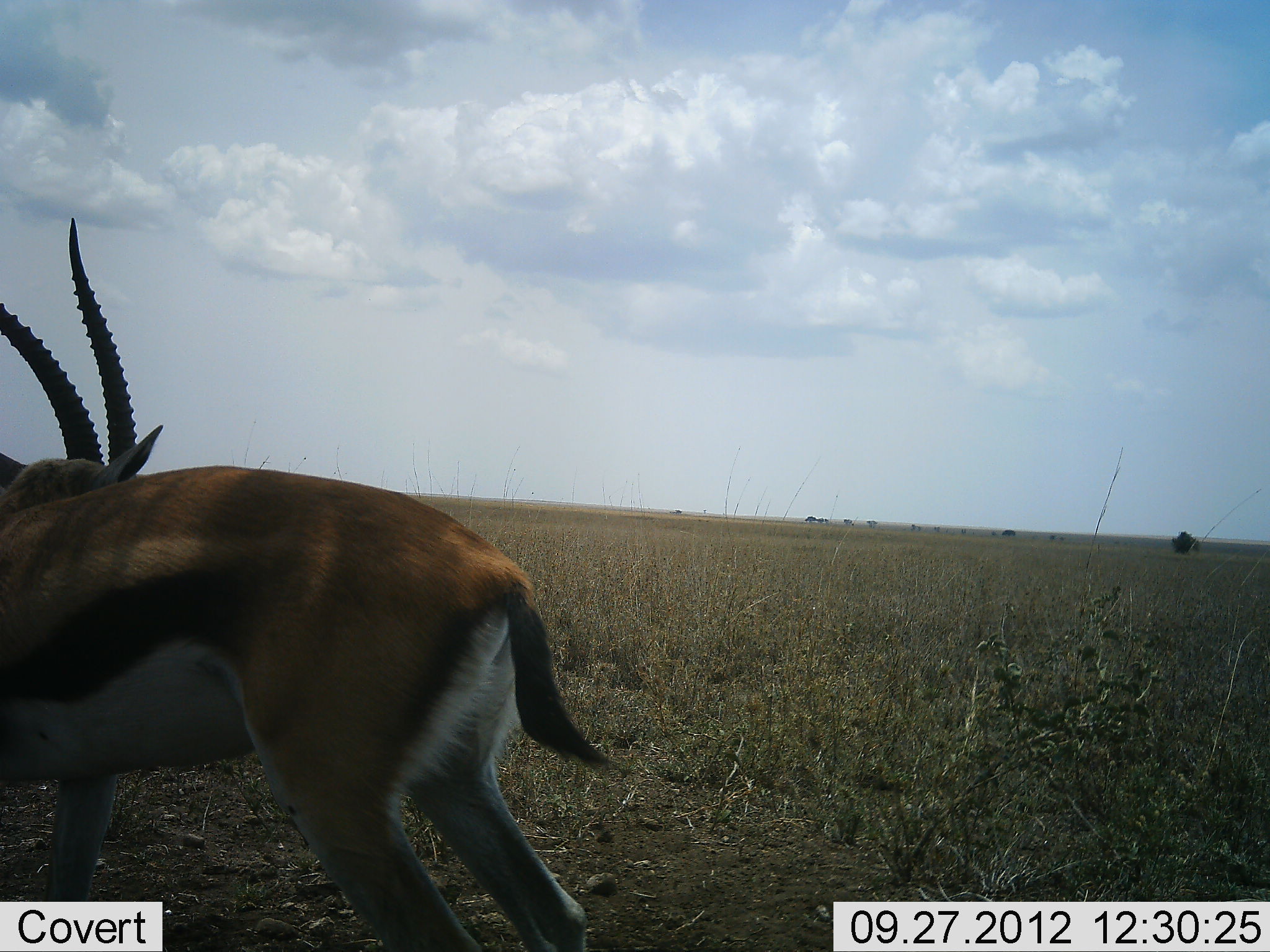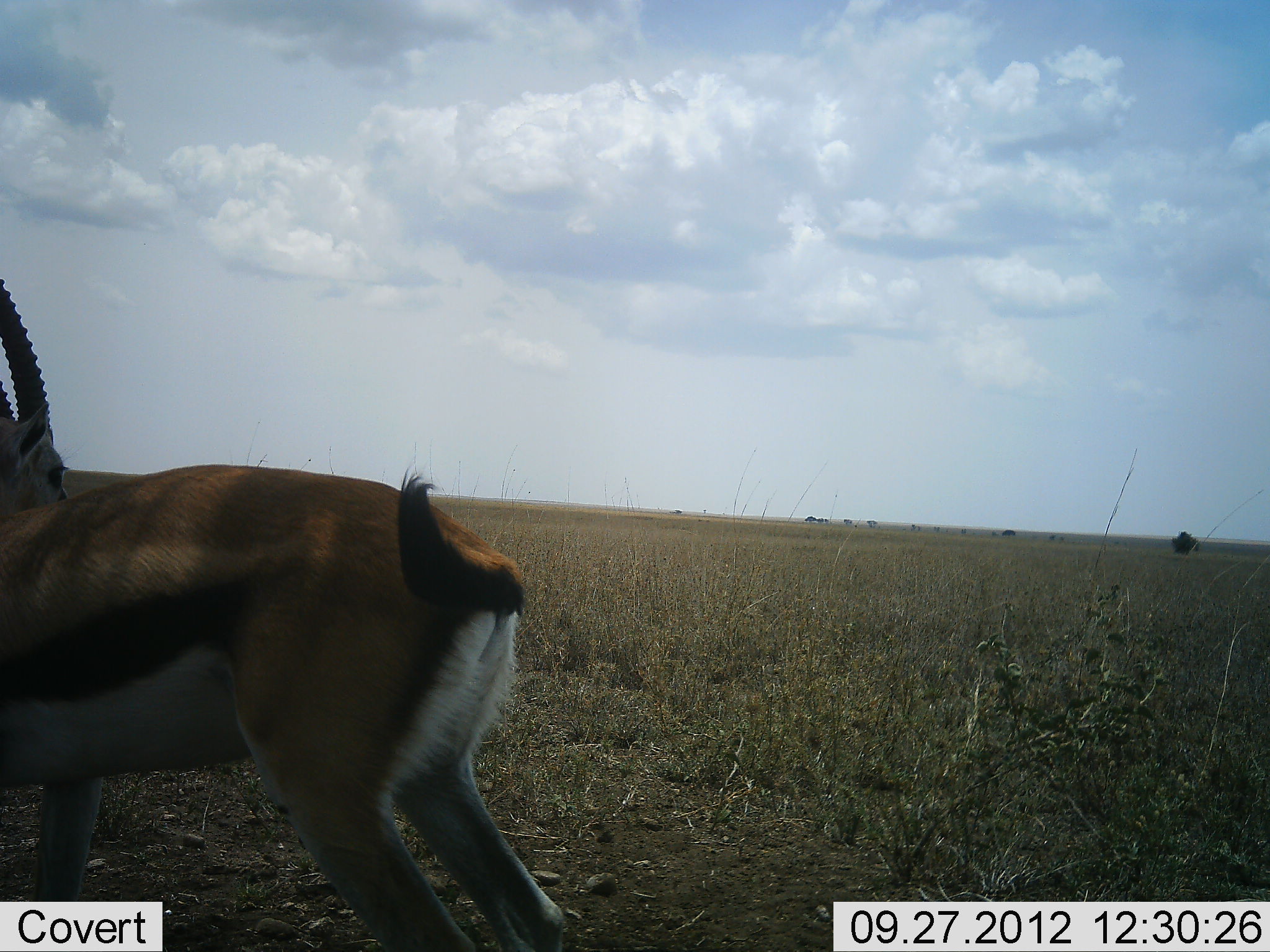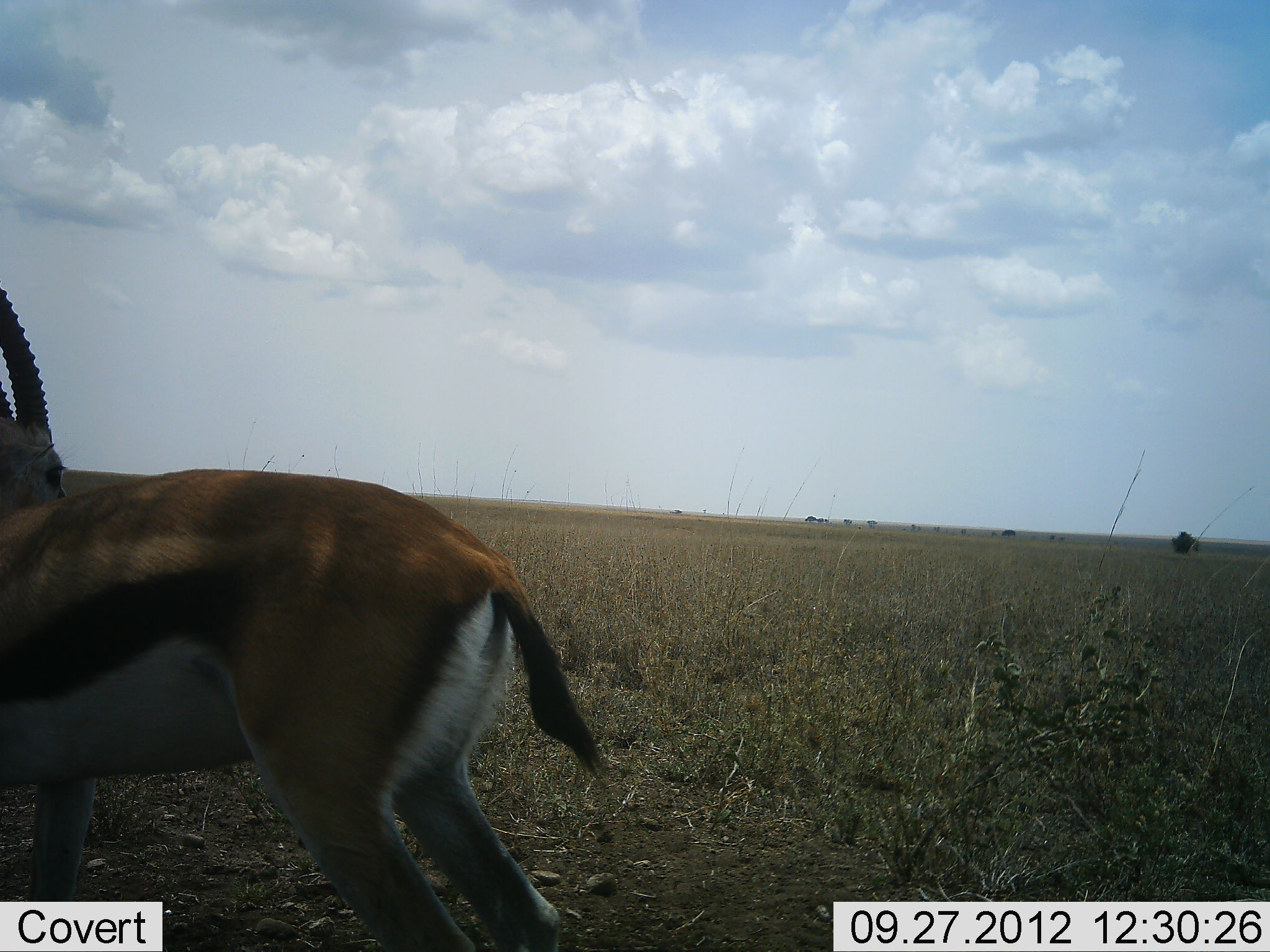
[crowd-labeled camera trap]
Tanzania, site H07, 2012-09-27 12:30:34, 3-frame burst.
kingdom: Animalia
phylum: Chordata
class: Mammalia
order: Artiodactyla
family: Bovidae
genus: Eudorcas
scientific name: Eudorcas thomsonii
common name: thomson's gazelle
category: gazellethomsons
Gazellethomsons (thomson's gazelle) (Eudorcas thomsonii), count 1. Behavior (volunteer vote fractions): standing 90%, resting 0%, moving 10%, interacting 0%. Young present (vote fraction): 0%. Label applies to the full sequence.